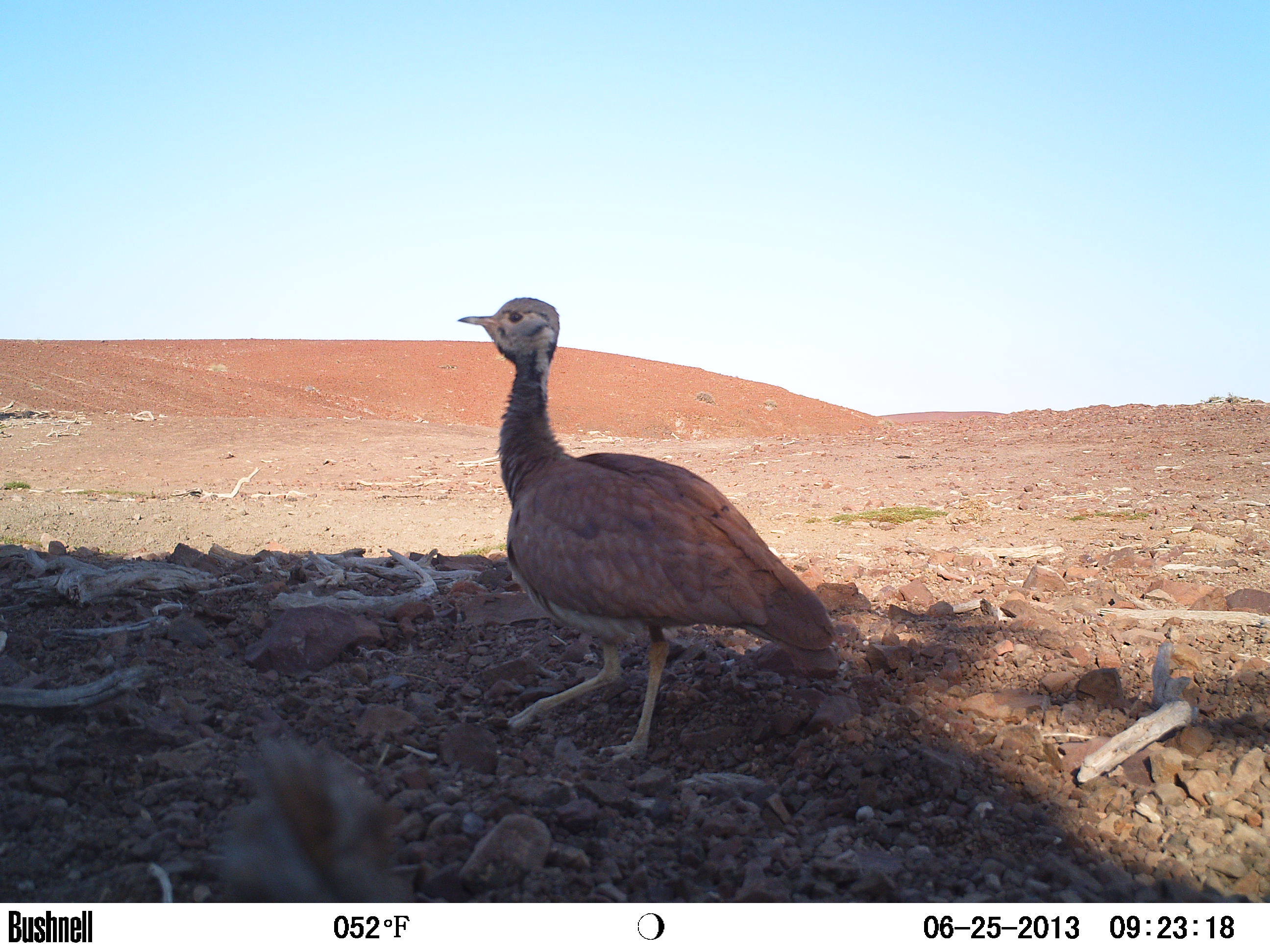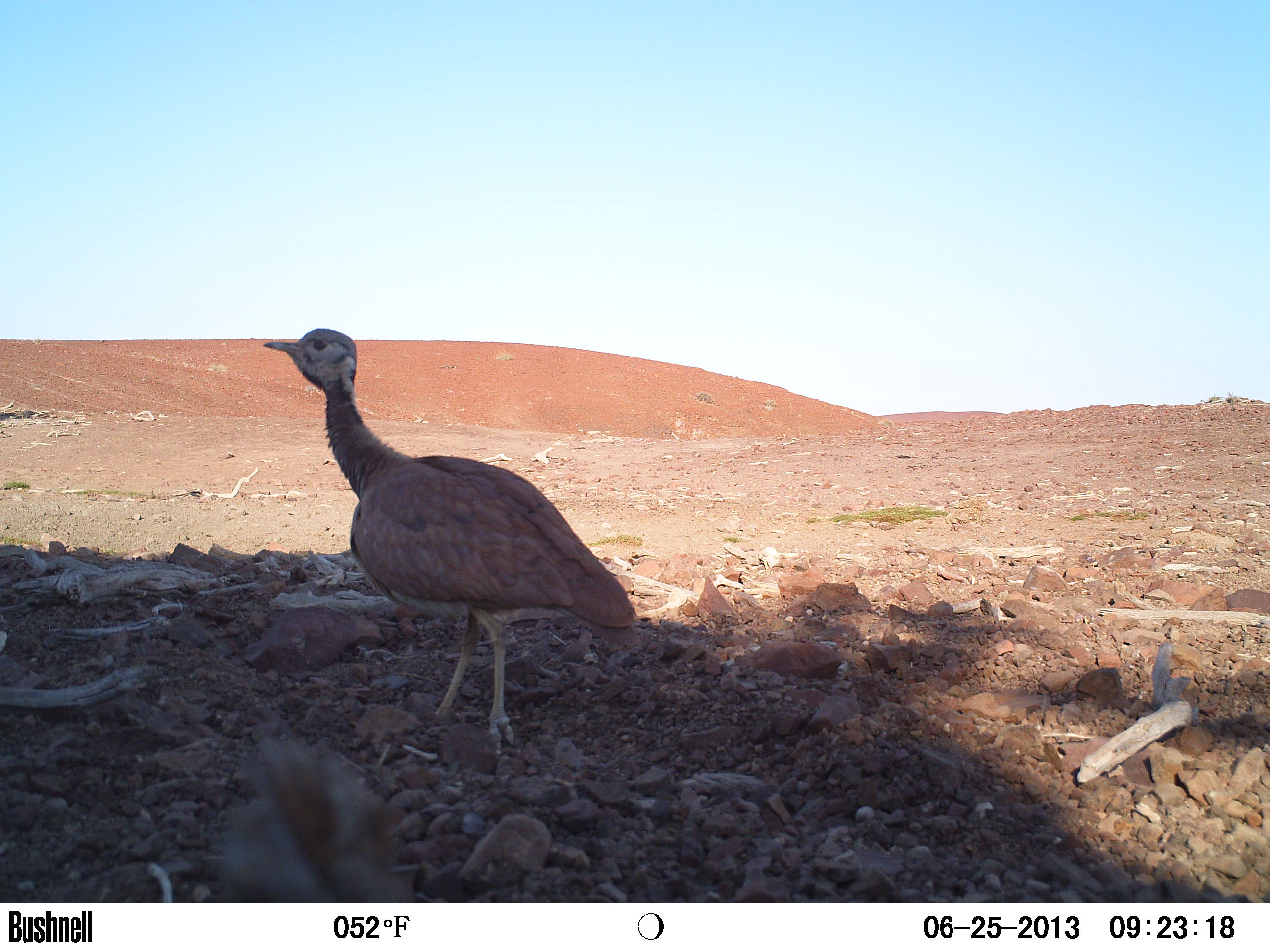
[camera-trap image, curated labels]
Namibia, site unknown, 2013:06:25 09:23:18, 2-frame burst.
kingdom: Animalia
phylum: Chordata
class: Aves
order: Otidiformes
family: Otididae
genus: Eupodotis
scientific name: Eupodotis rueppelii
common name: rüppell's bustard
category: eupodotis rueppellii